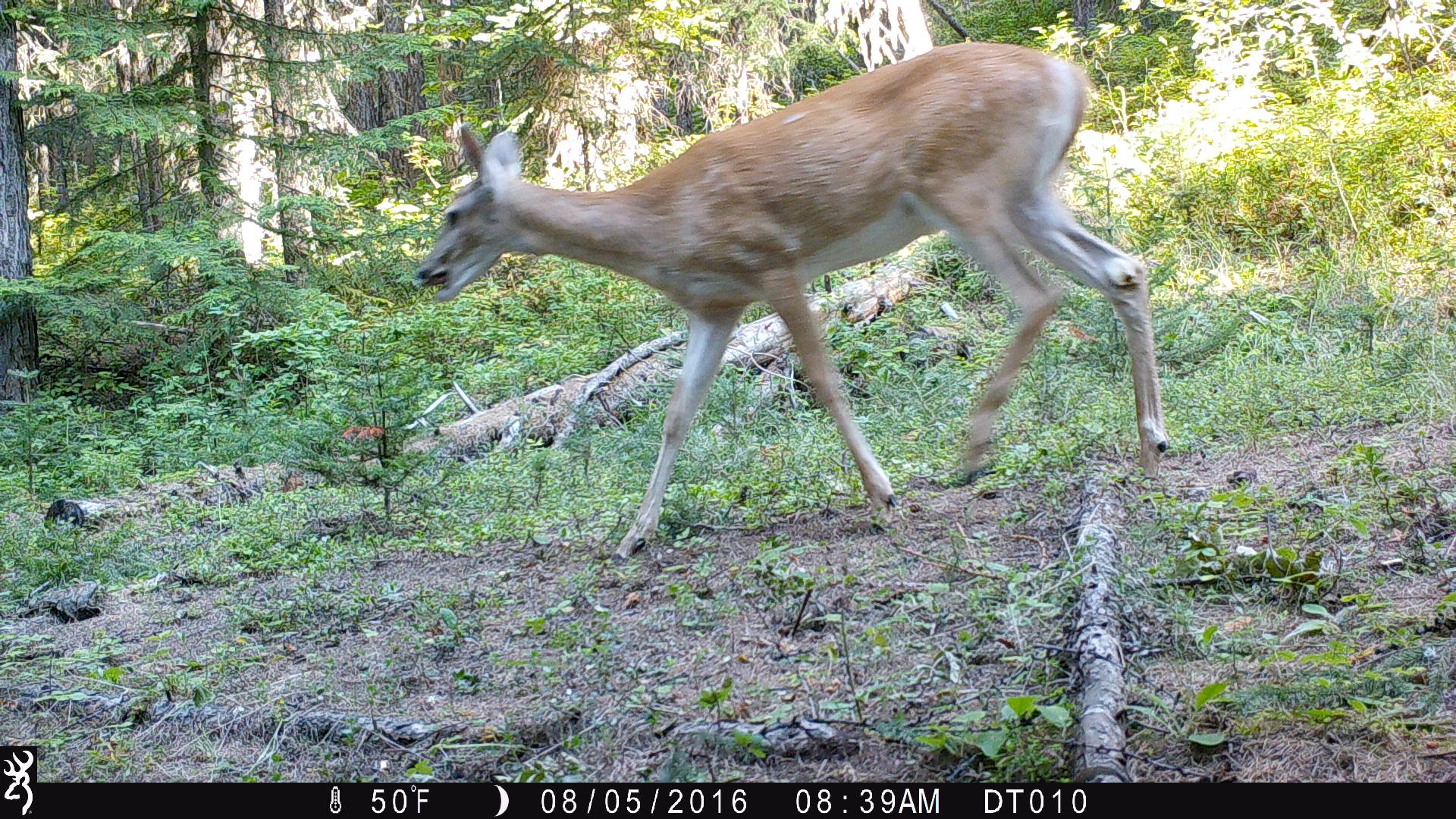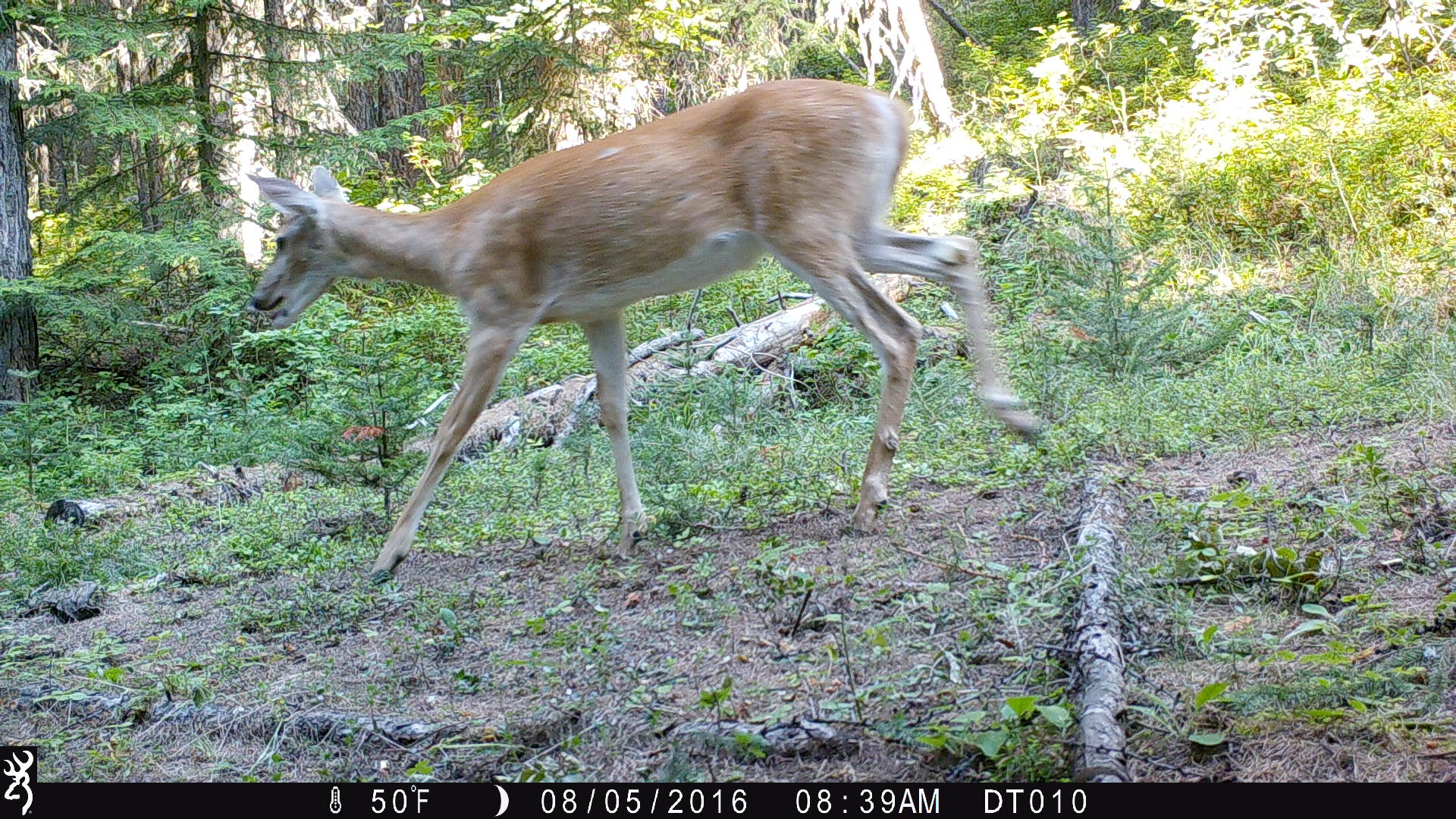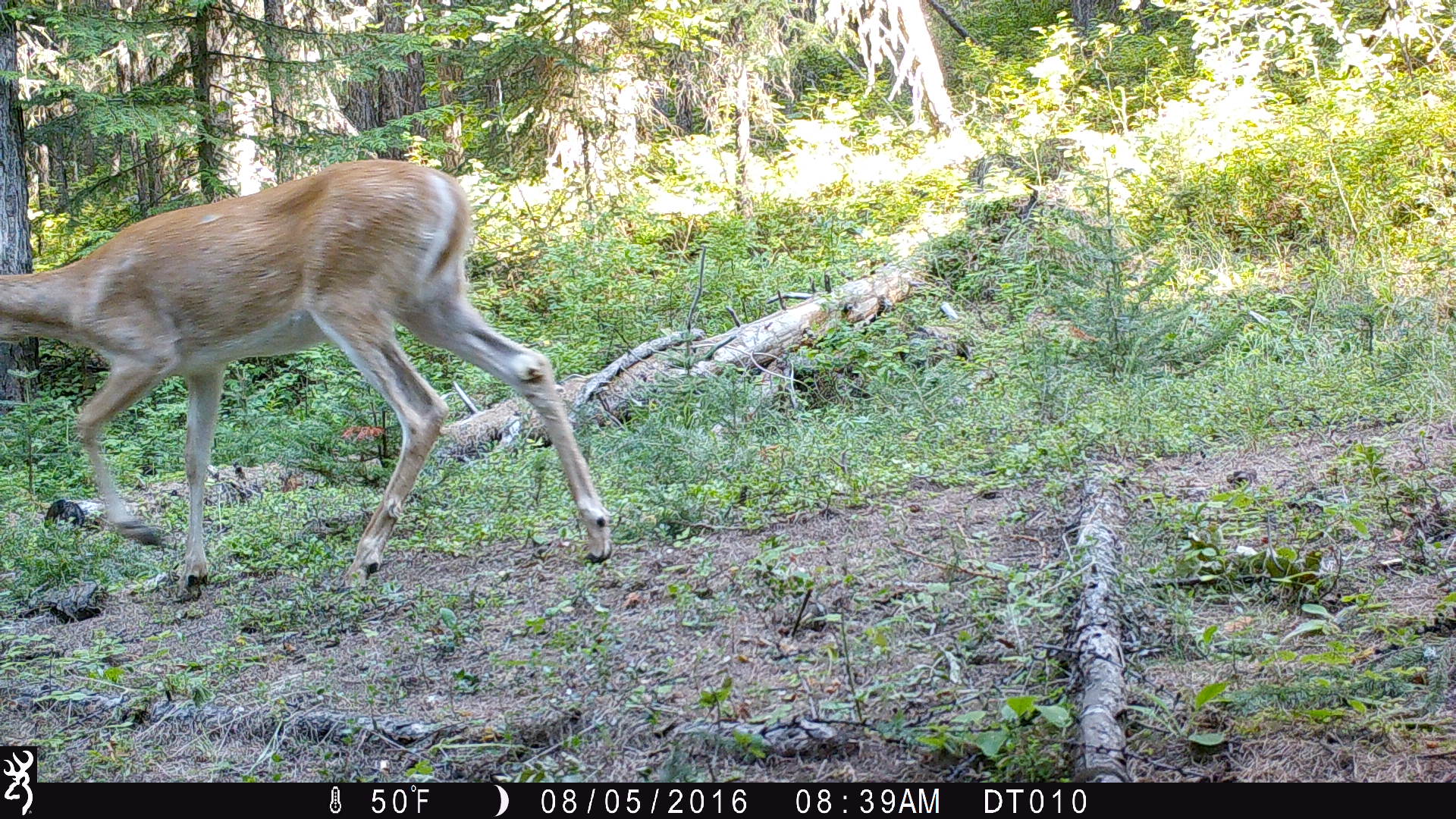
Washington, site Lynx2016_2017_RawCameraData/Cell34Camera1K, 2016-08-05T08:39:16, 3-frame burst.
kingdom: Animalia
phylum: Chordata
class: Mammalia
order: Artiodactyla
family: Cervidae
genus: Odocoileus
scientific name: Odocoileus virginianus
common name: white-tailed deer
Odocoileus virginianus (white-tailed deer). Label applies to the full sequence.